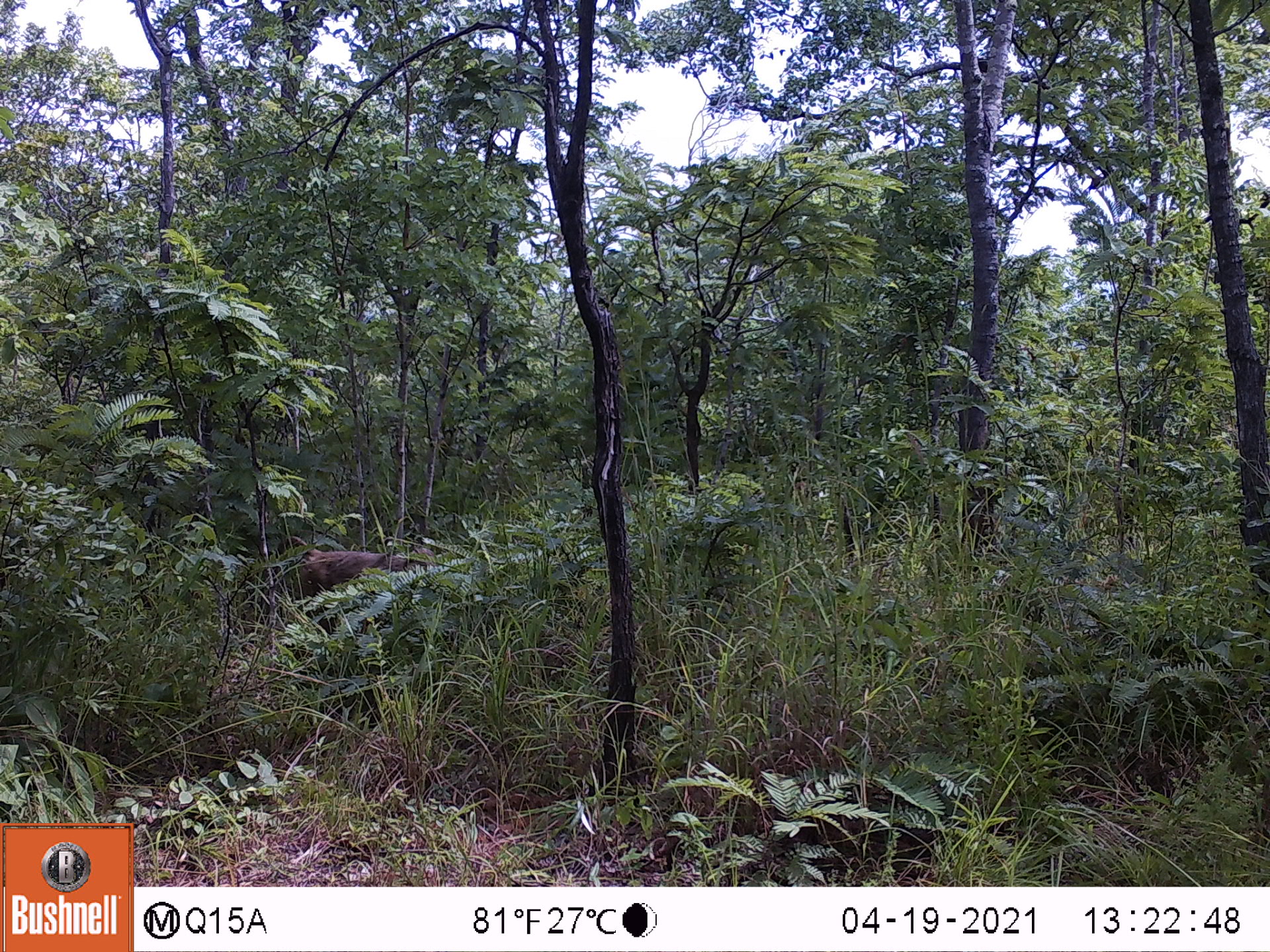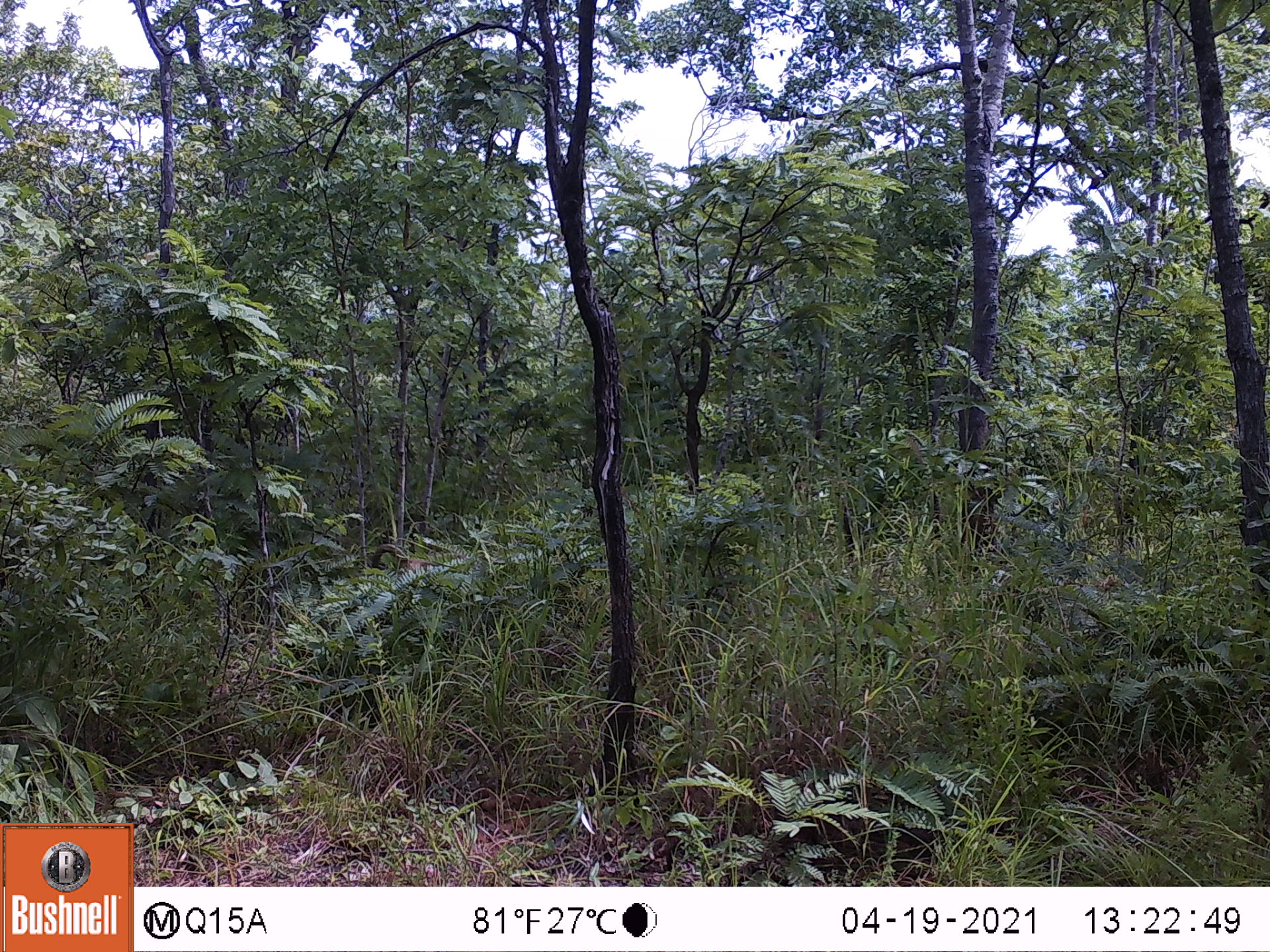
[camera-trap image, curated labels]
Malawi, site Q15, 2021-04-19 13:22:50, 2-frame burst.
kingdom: Animalia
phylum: Chordata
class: Mammalia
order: Primates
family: Cercopithecidae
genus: Papio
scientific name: Papio cynocephalus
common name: yellow baboon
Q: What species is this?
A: Yellow baboon (Papio cynocephalus).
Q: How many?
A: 1.